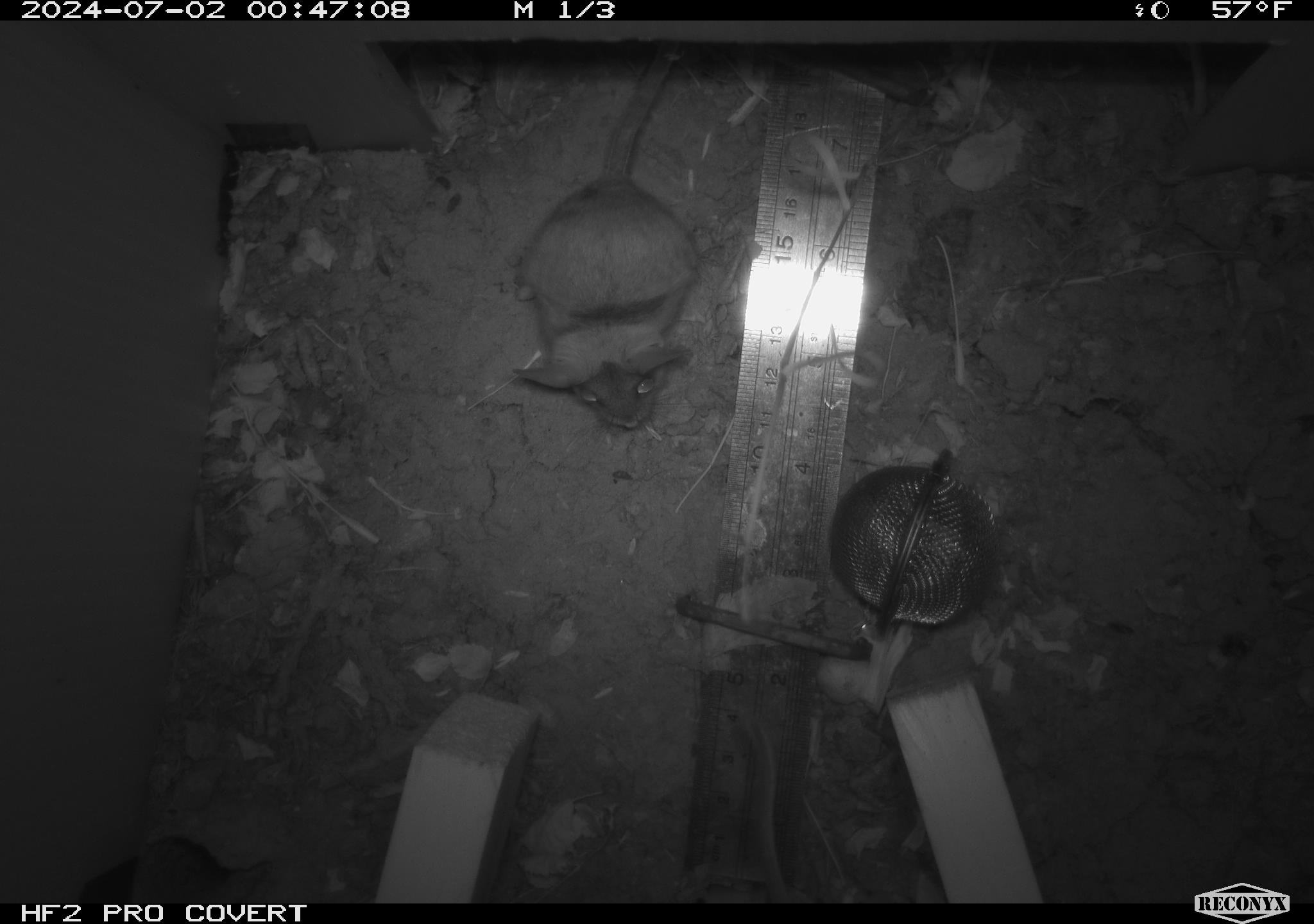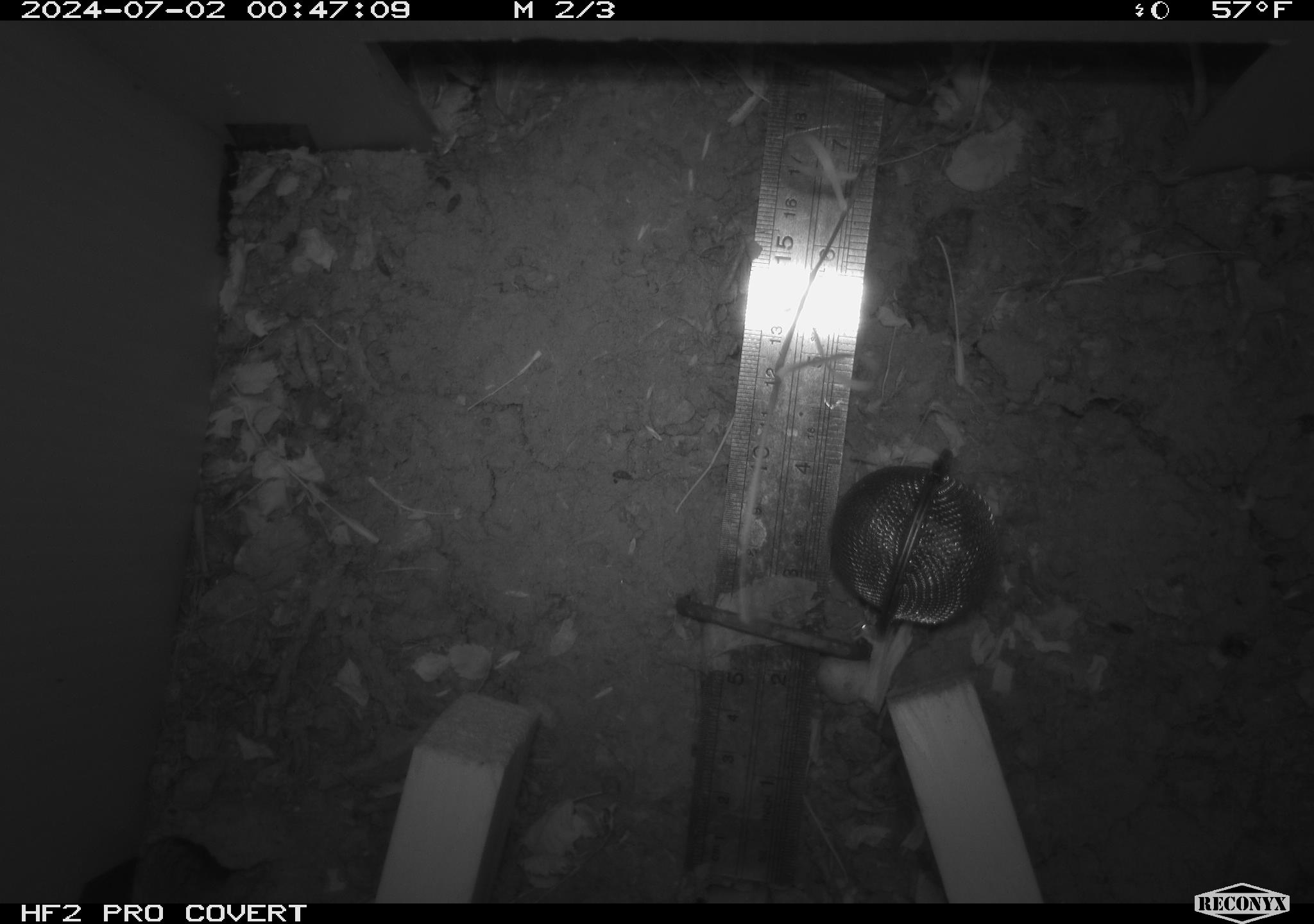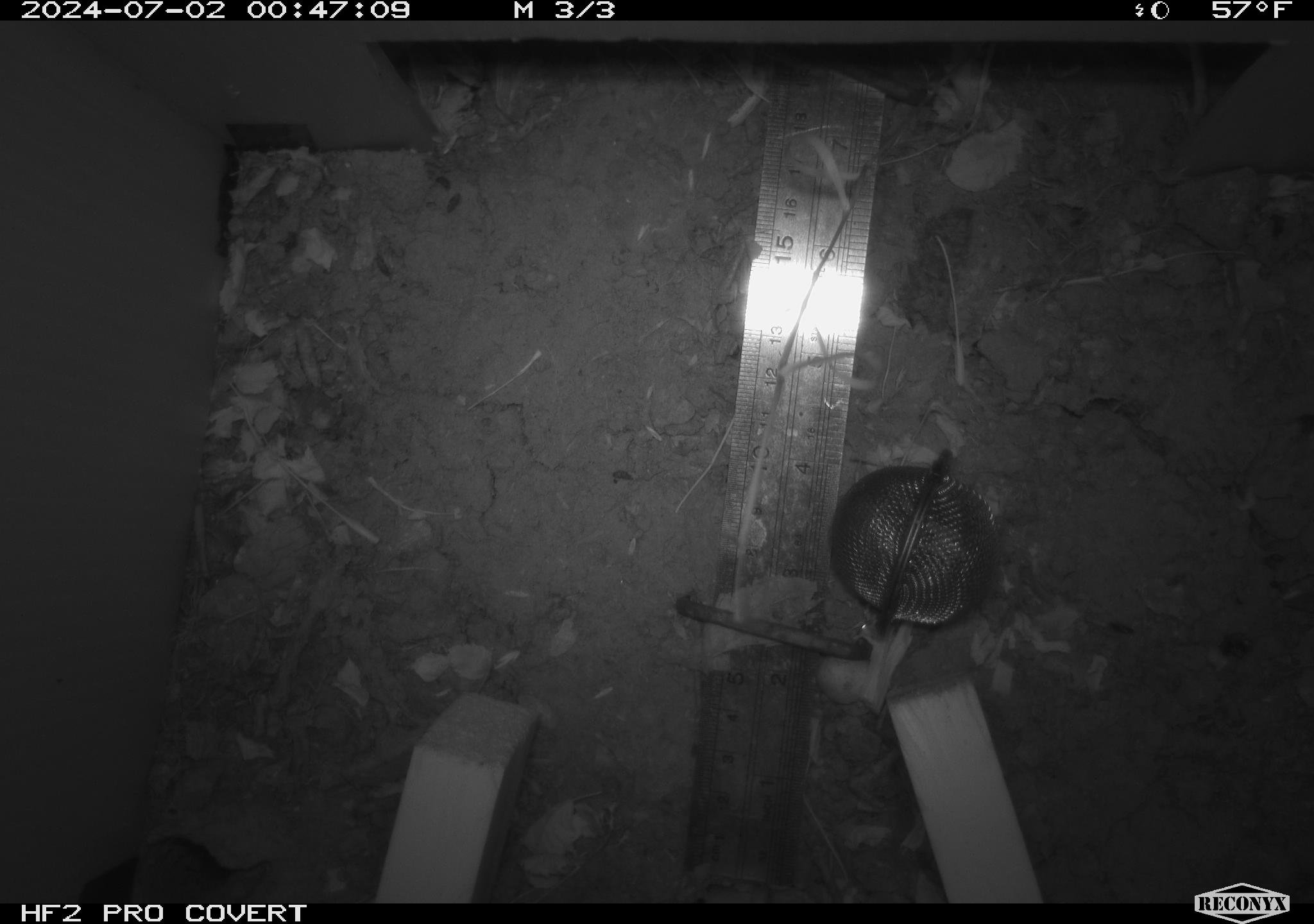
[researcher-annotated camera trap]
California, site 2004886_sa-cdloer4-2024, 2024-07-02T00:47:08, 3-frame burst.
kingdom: Animalia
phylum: Chordata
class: Mammalia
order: Rodentia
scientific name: Rodentia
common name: rodent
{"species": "rodent (Rodentia)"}